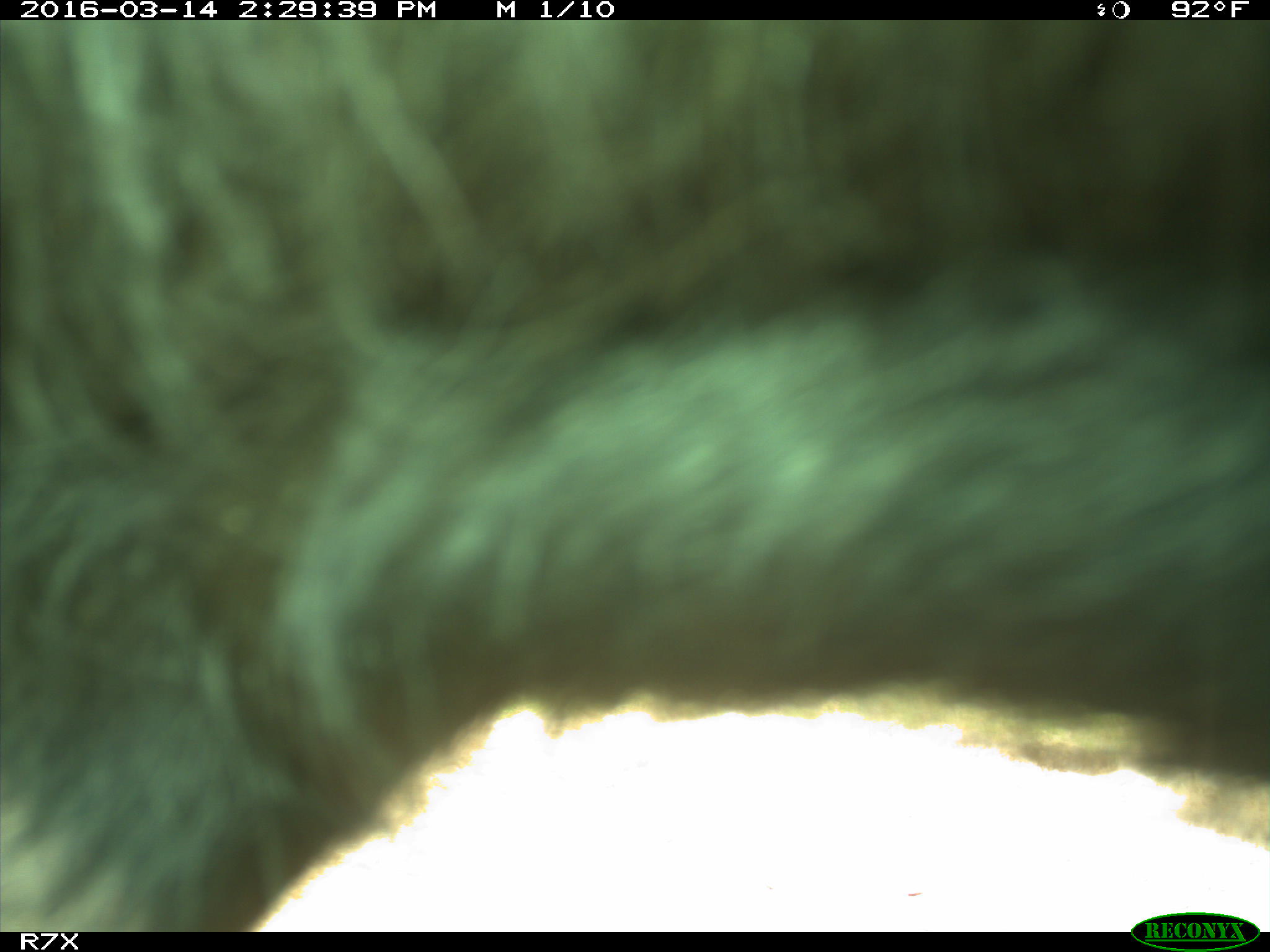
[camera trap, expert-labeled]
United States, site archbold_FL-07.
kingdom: Animalia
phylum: Chordata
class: Mammalia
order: Artiodactyla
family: Bovidae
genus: Bos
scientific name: Bos taurus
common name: domestic cow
Bos taurus (domestic cow).